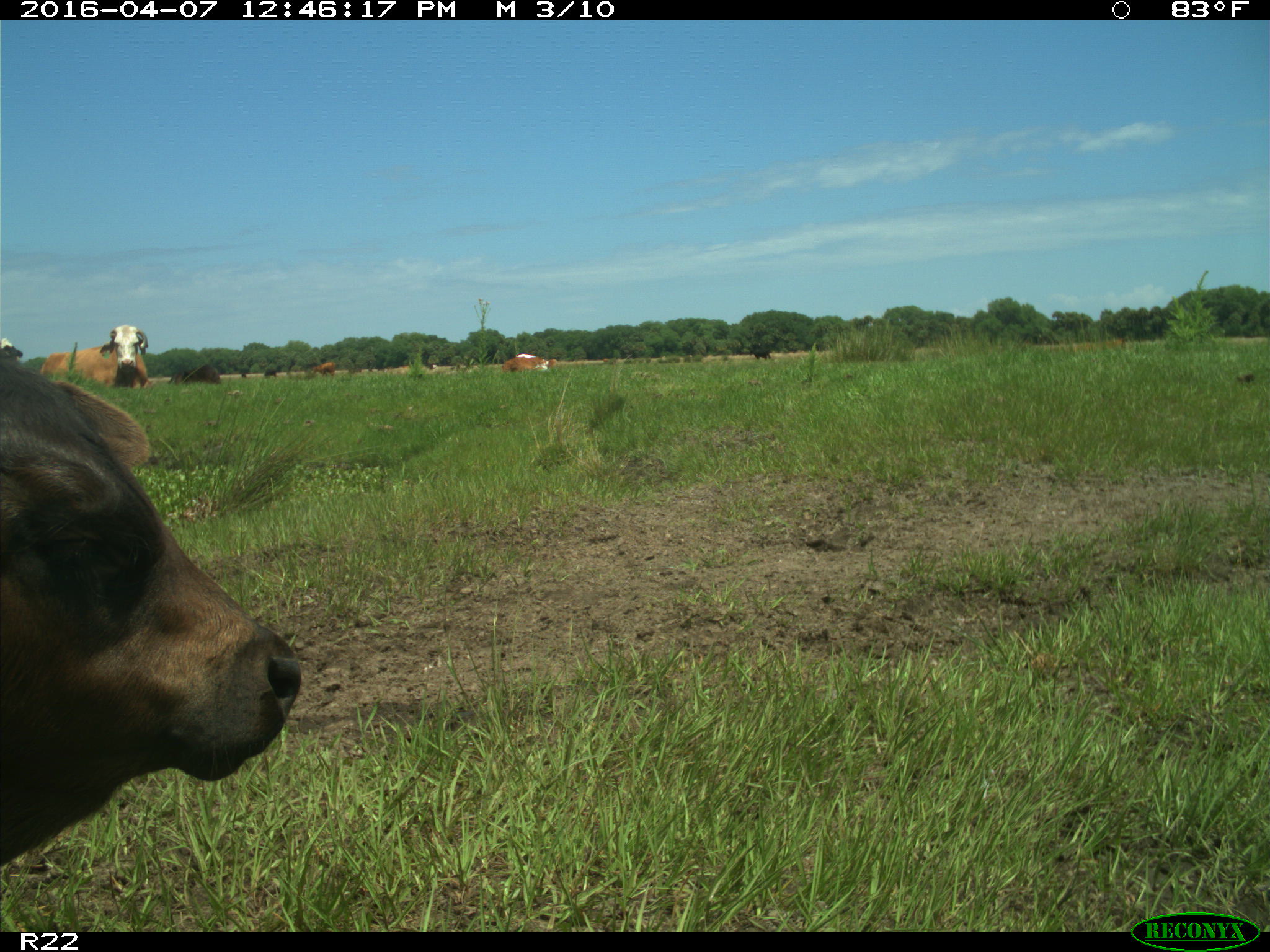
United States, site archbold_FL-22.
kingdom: Animalia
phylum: Chordata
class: Mammalia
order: Artiodactyla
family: Bovidae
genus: Bos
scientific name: Bos taurus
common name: domestic cow